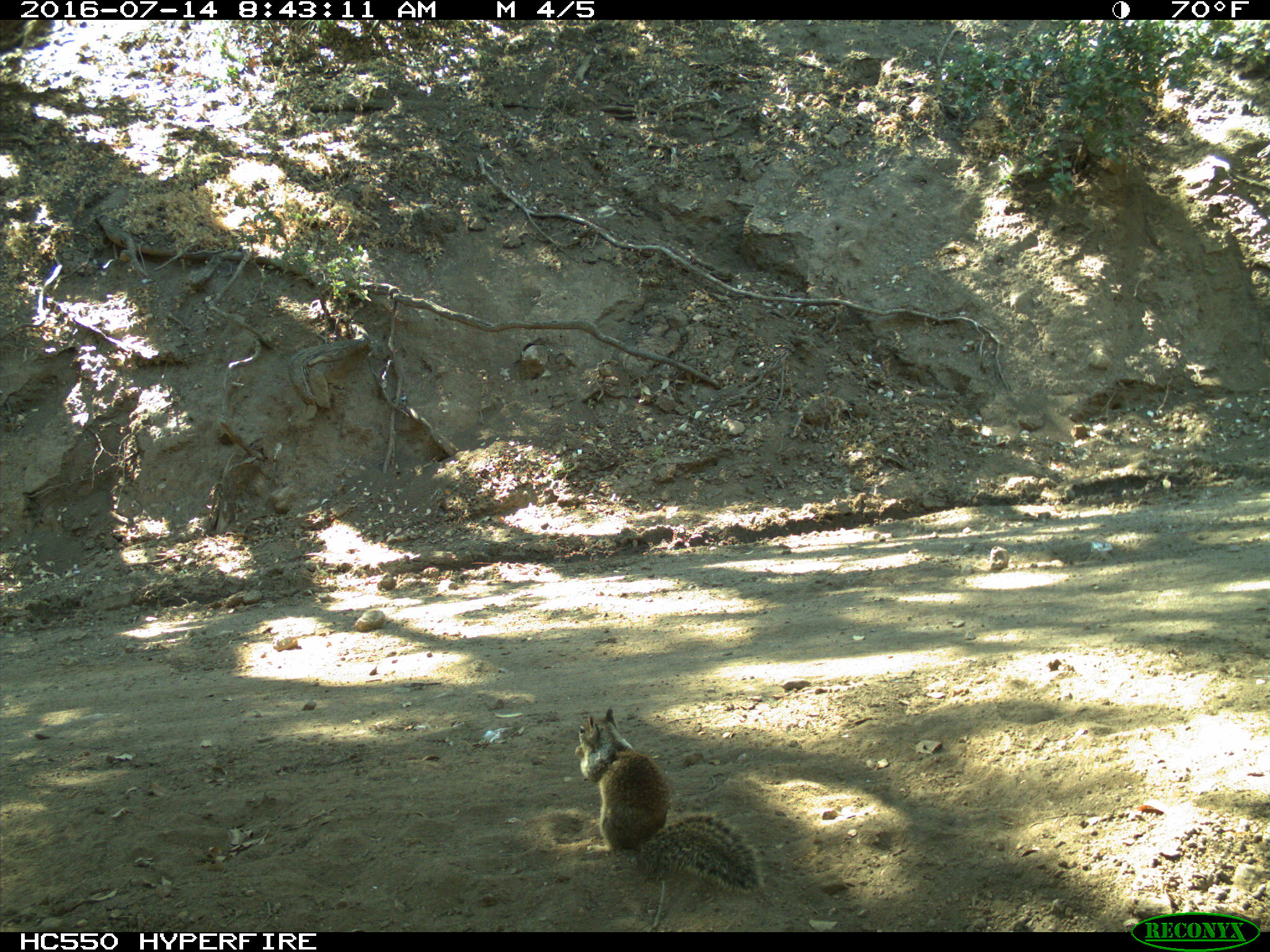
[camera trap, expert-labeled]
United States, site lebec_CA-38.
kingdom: Animalia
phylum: Chordata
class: Mammalia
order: Rodentia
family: Sciuridae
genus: Otospermophilus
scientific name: Otospermophilus beecheyi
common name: california ground squirrel